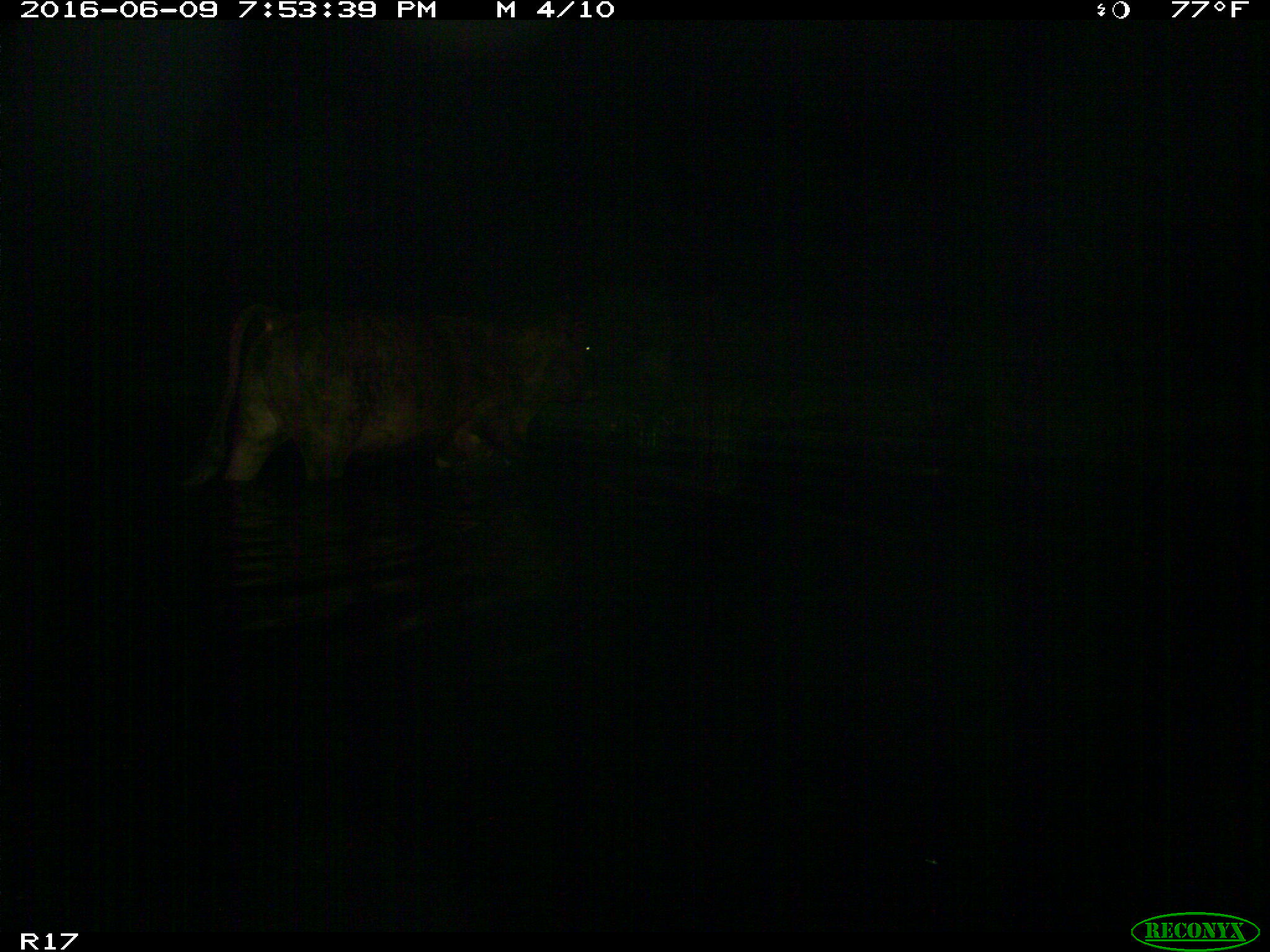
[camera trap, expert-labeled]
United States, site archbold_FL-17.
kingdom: Animalia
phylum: Chordata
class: Mammalia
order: Artiodactyla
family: Bovidae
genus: Bos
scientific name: Bos taurus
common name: domestic cow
Bos taurus (domestic cow).